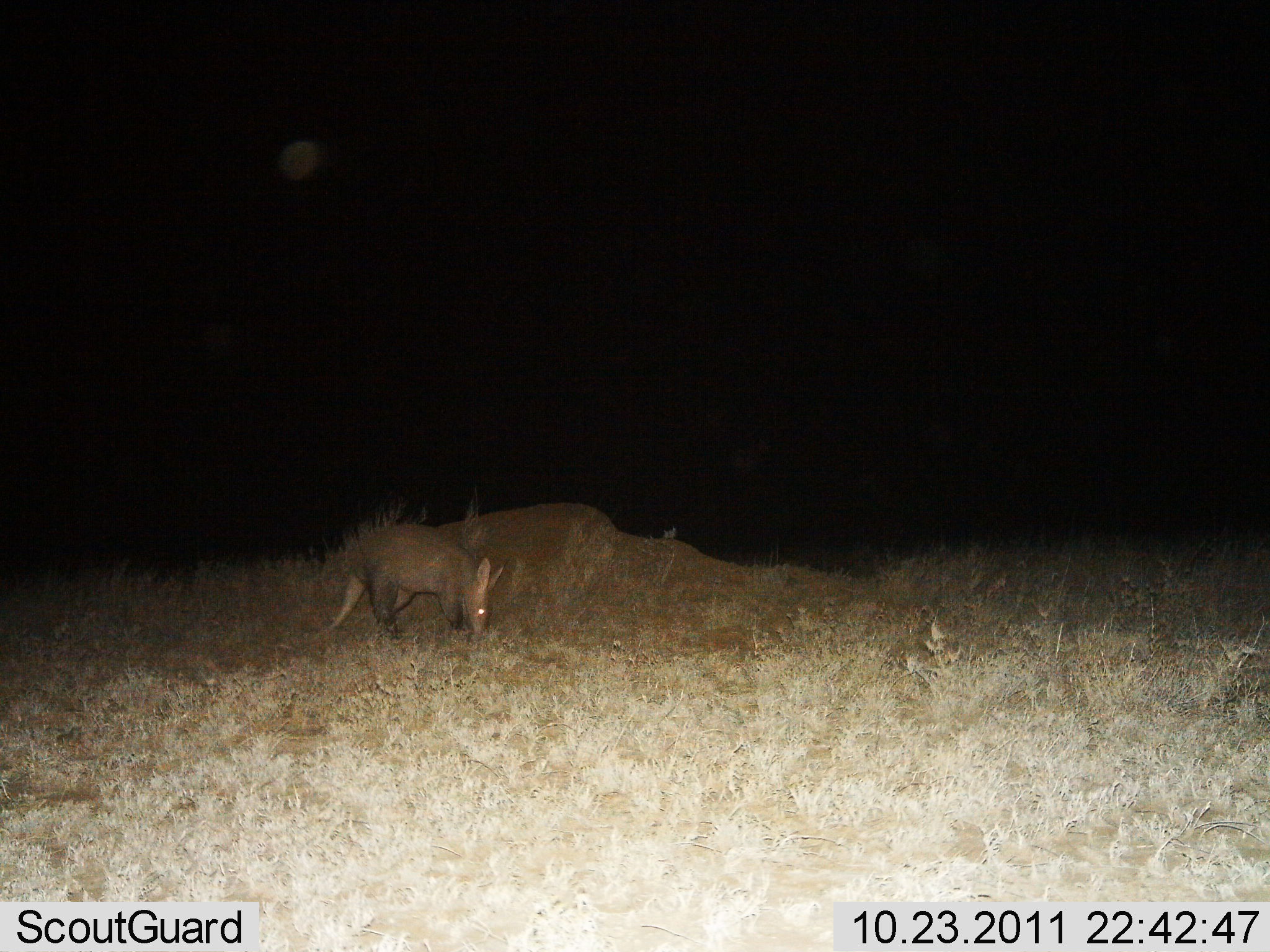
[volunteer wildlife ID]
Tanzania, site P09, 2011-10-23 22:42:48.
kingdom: Animalia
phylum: Chordata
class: Mammalia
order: Tubulidentata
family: Orycteropodidae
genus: Orycteropus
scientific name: Orycteropus afer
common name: aardvark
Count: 1.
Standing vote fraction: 43%.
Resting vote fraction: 0%.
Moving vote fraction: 0%.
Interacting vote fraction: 0%.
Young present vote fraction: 0%.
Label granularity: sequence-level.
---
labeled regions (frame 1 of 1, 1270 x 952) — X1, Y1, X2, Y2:
animal: 292, 517, 508, 655